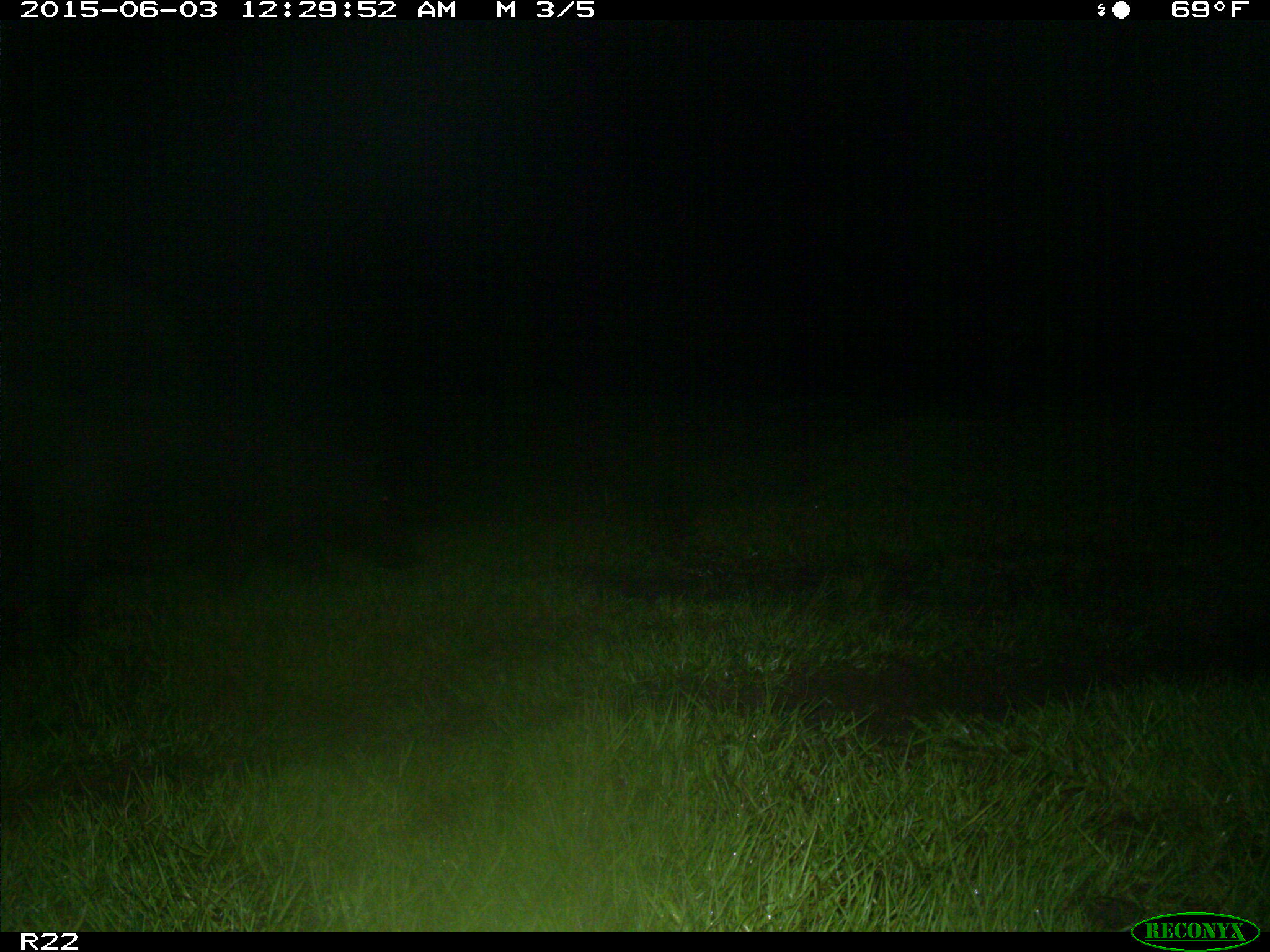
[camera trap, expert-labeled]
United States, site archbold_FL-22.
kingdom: Animalia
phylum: Chordata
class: Mammalia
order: Artiodactyla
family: Bovidae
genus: Bos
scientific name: Bos taurus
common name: domestic cow